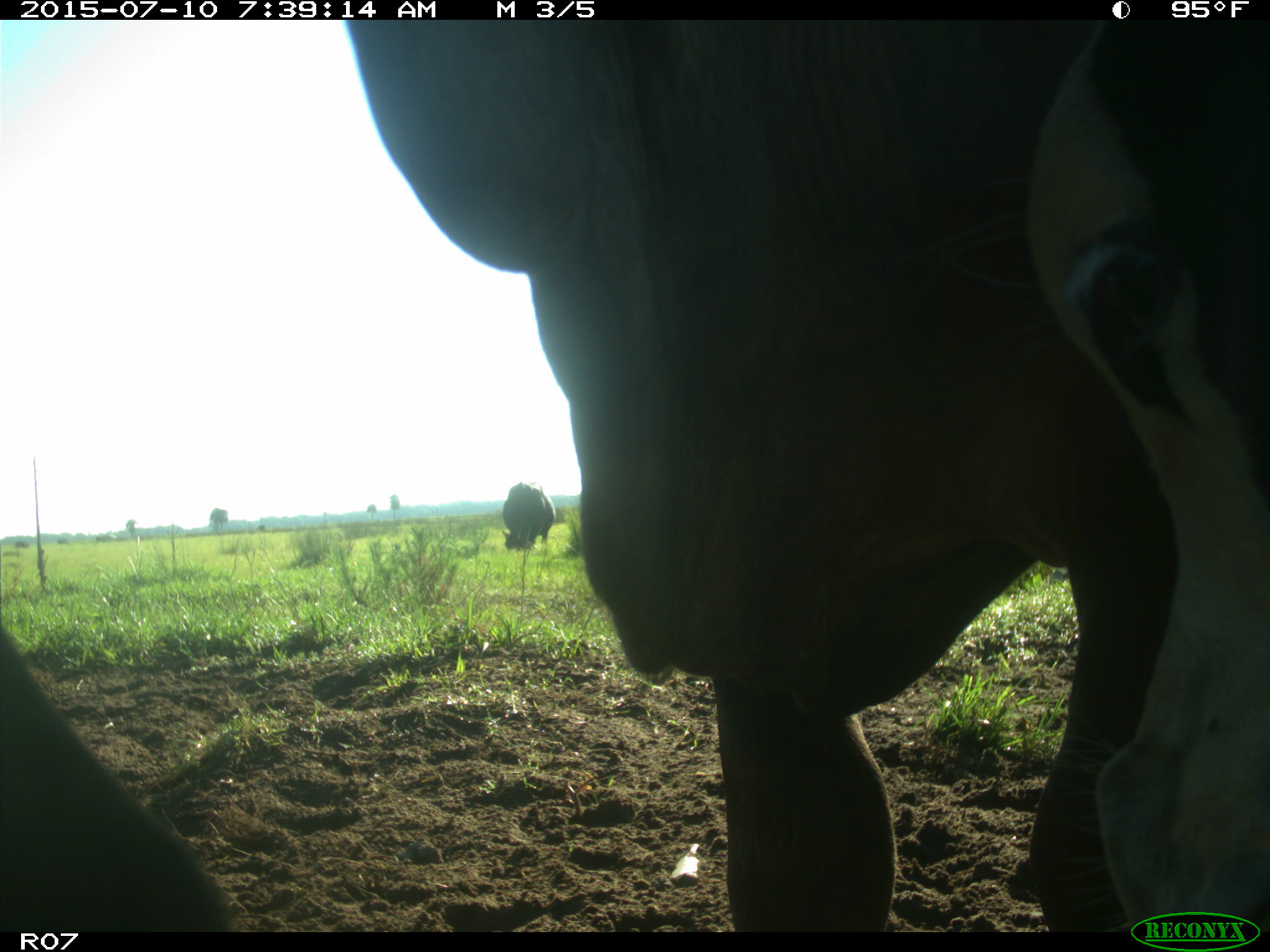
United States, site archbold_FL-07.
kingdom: Animalia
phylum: Chordata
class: Mammalia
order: Artiodactyla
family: Bovidae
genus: Bos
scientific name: Bos taurus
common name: domestic cow